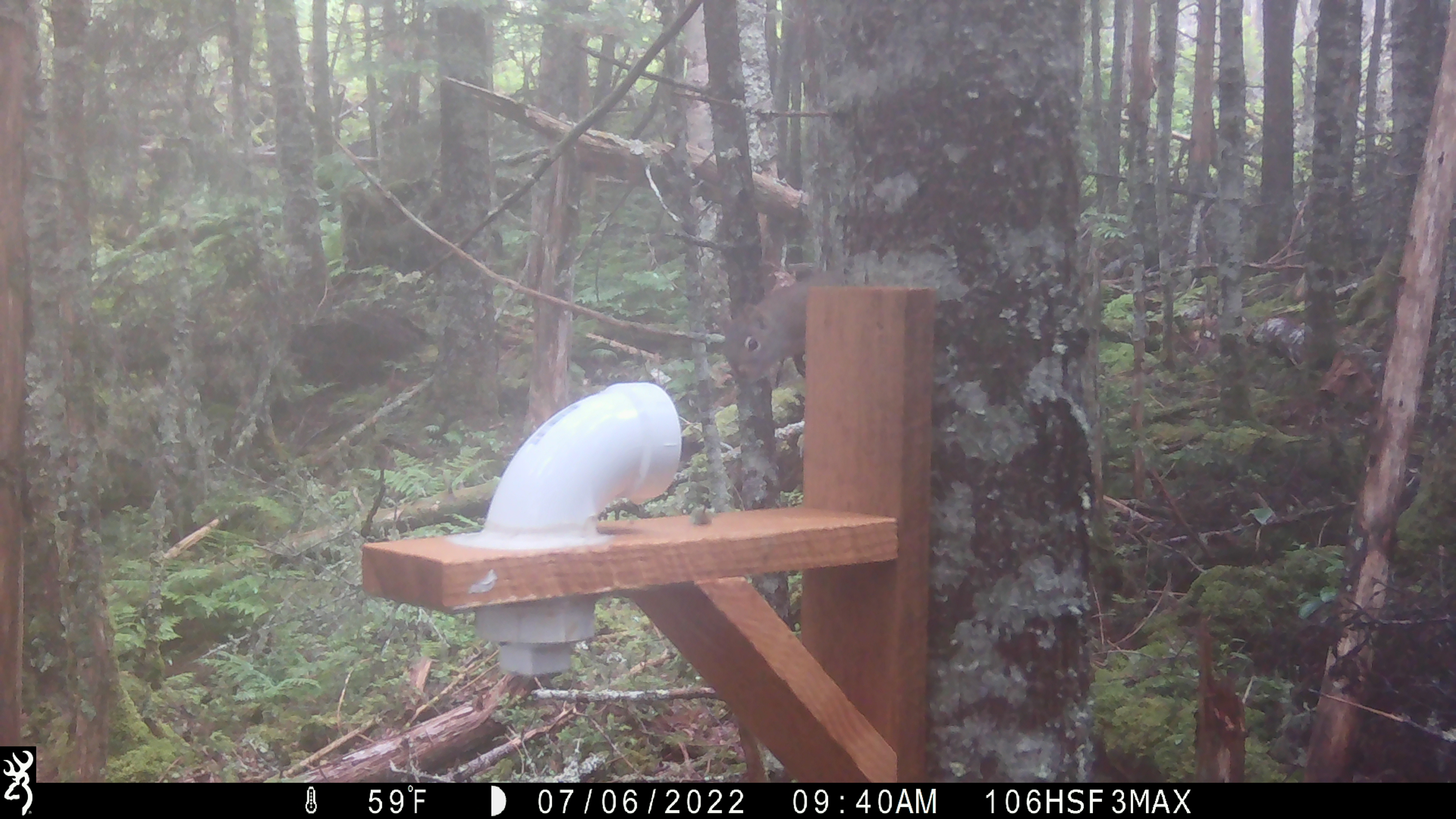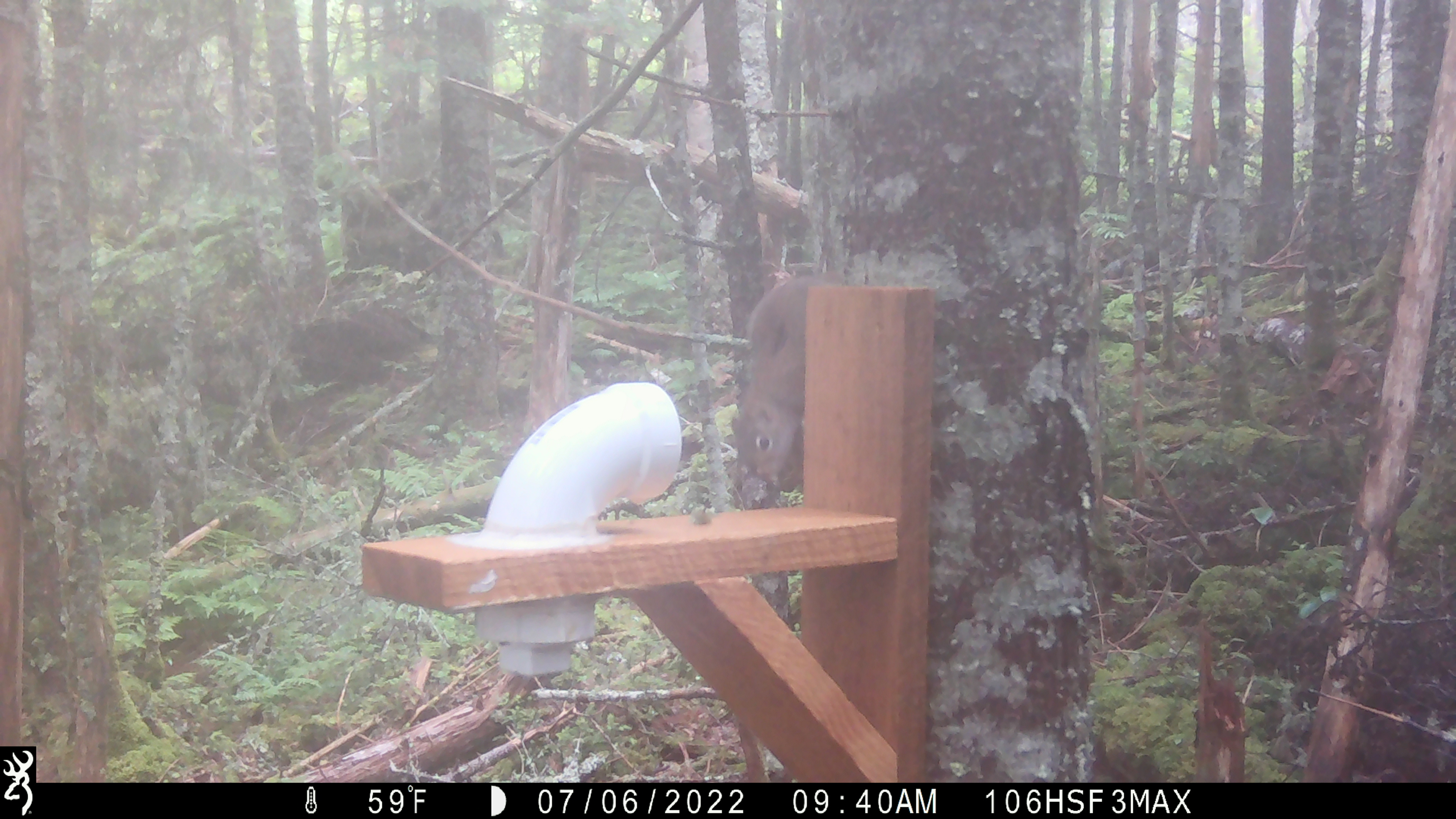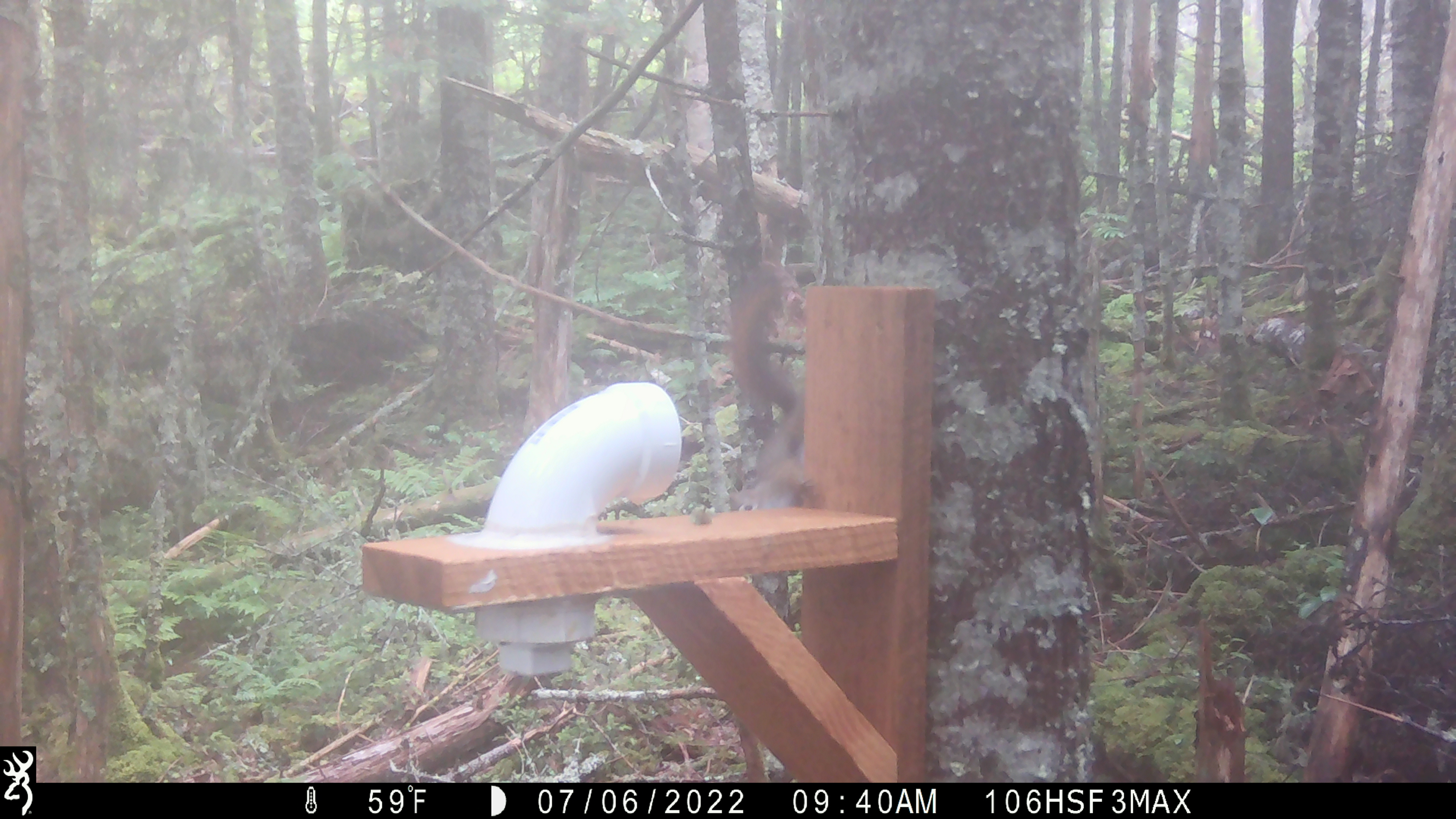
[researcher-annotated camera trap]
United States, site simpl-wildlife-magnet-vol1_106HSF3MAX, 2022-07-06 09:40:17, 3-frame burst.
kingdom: Animalia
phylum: Chordata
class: Mammalia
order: Rodentia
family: Sciuridae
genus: Tamiasciurus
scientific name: Tamiasciurus hudsonicus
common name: red squirrel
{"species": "red squirrel (Tamiasciurus hudsonicus)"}